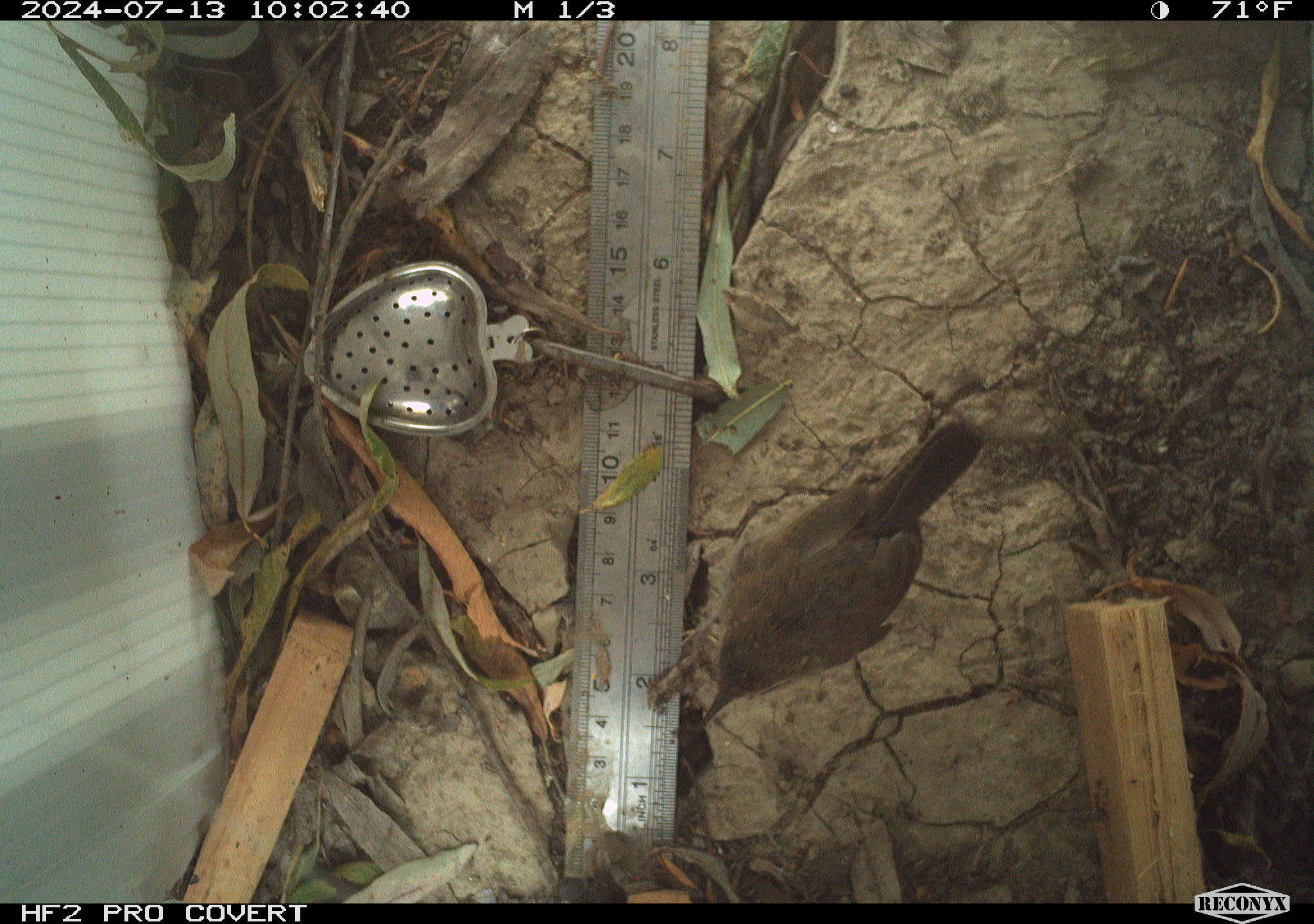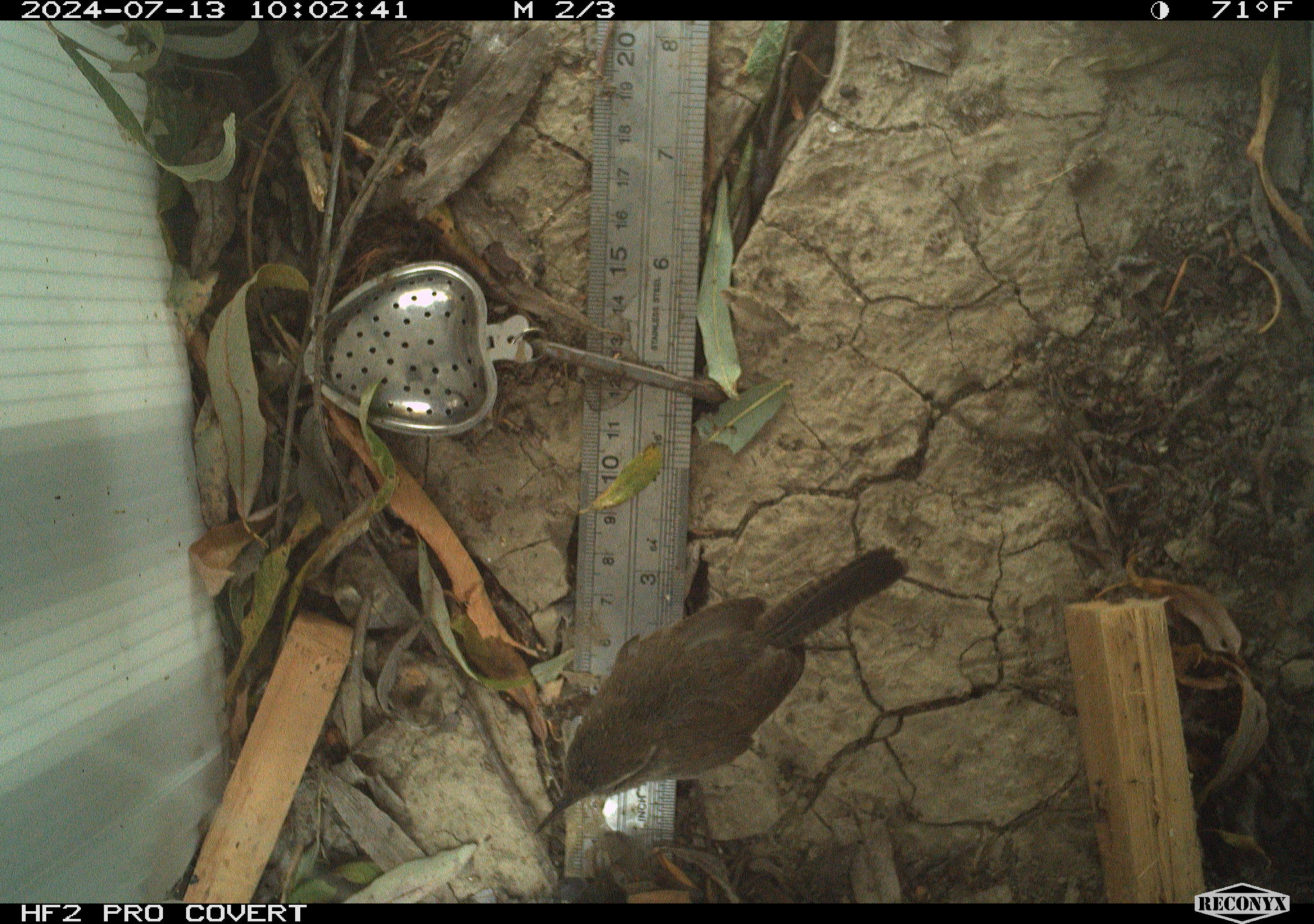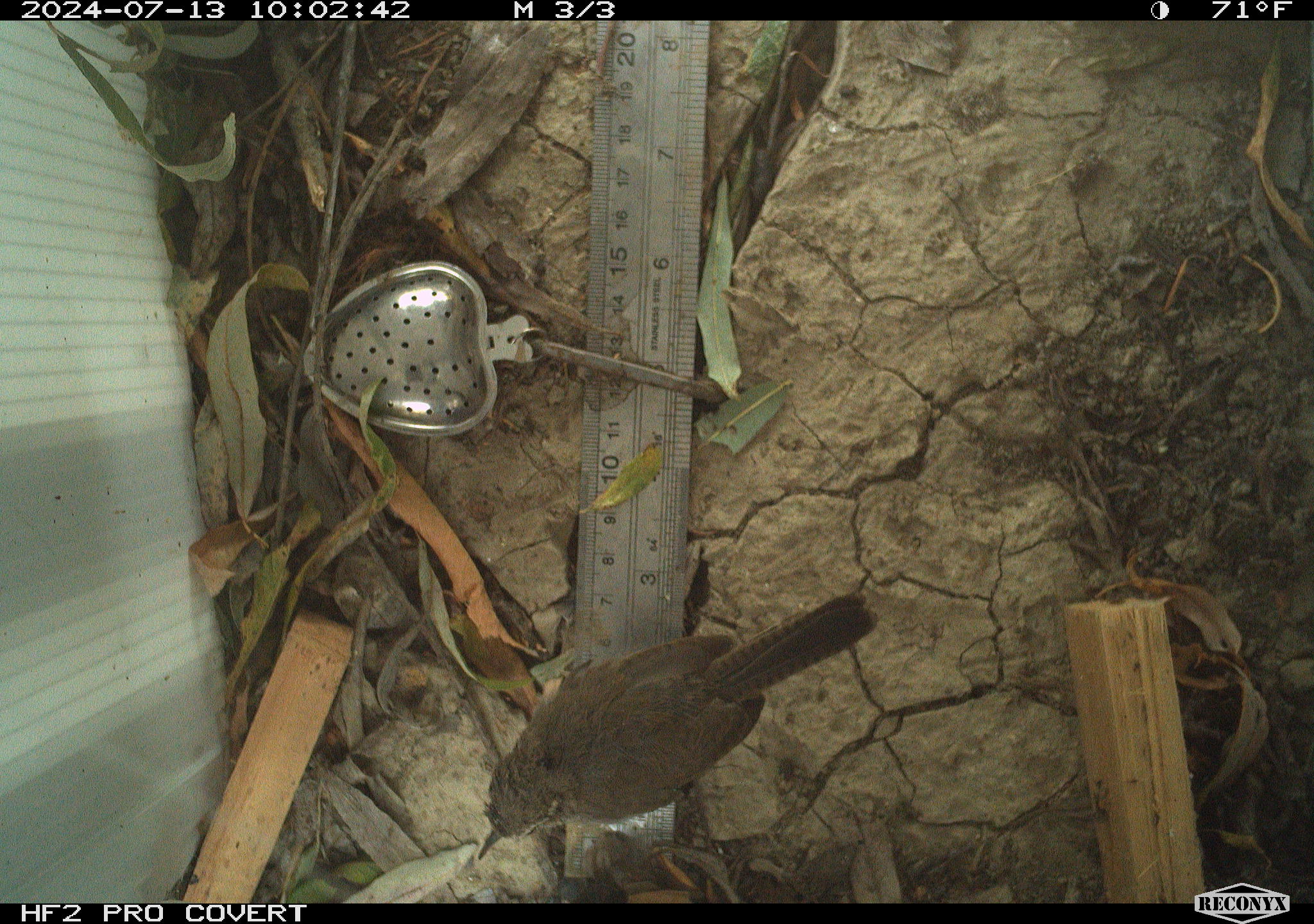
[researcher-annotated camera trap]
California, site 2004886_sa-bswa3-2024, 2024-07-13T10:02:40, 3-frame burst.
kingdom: Animalia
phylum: Chordata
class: Aves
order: Passeriformes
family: Troglodytidae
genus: Thryomanes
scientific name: Thryomanes bewickii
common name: bewick's wren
Bewick's wren (Thryomanes bewickii).